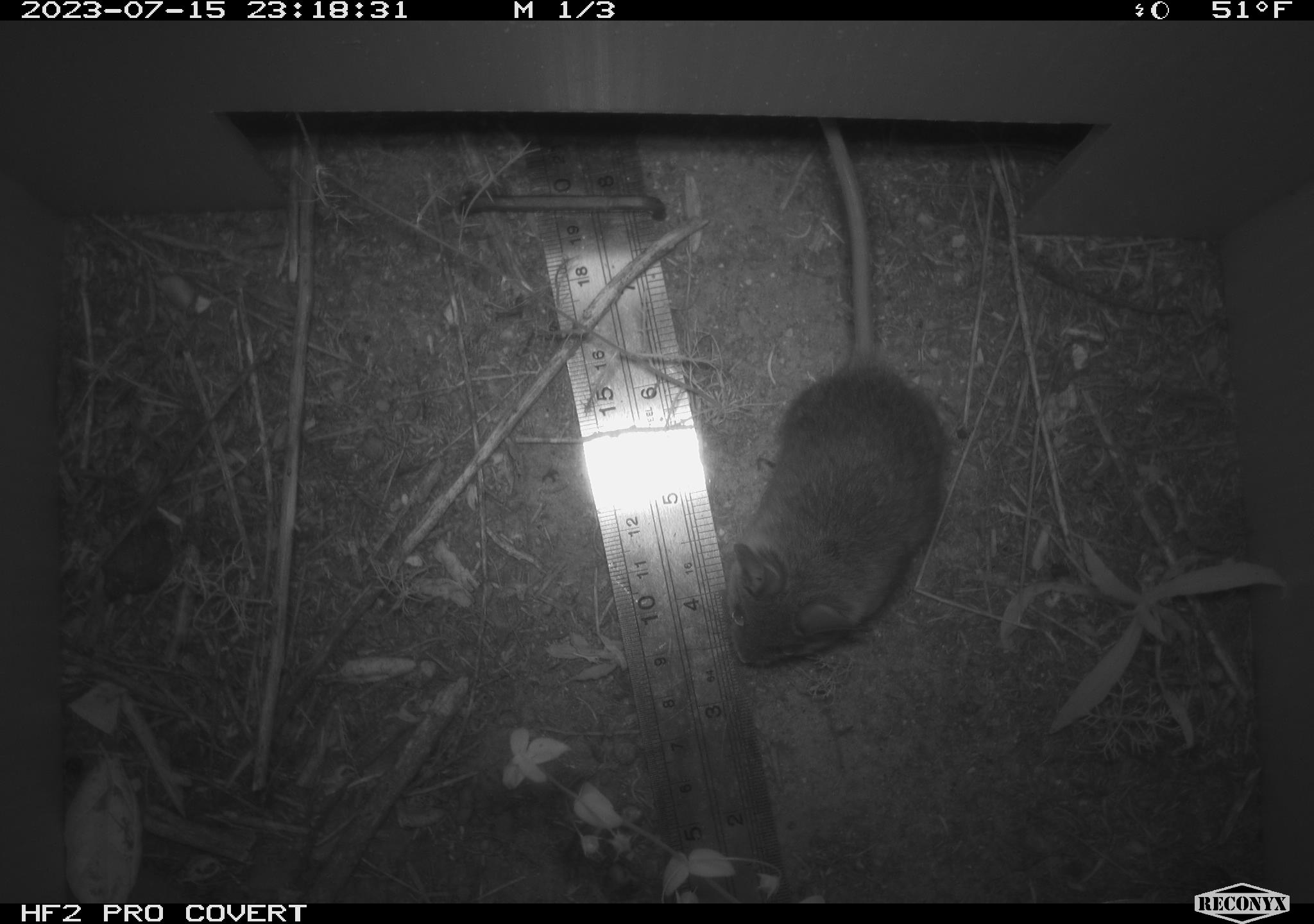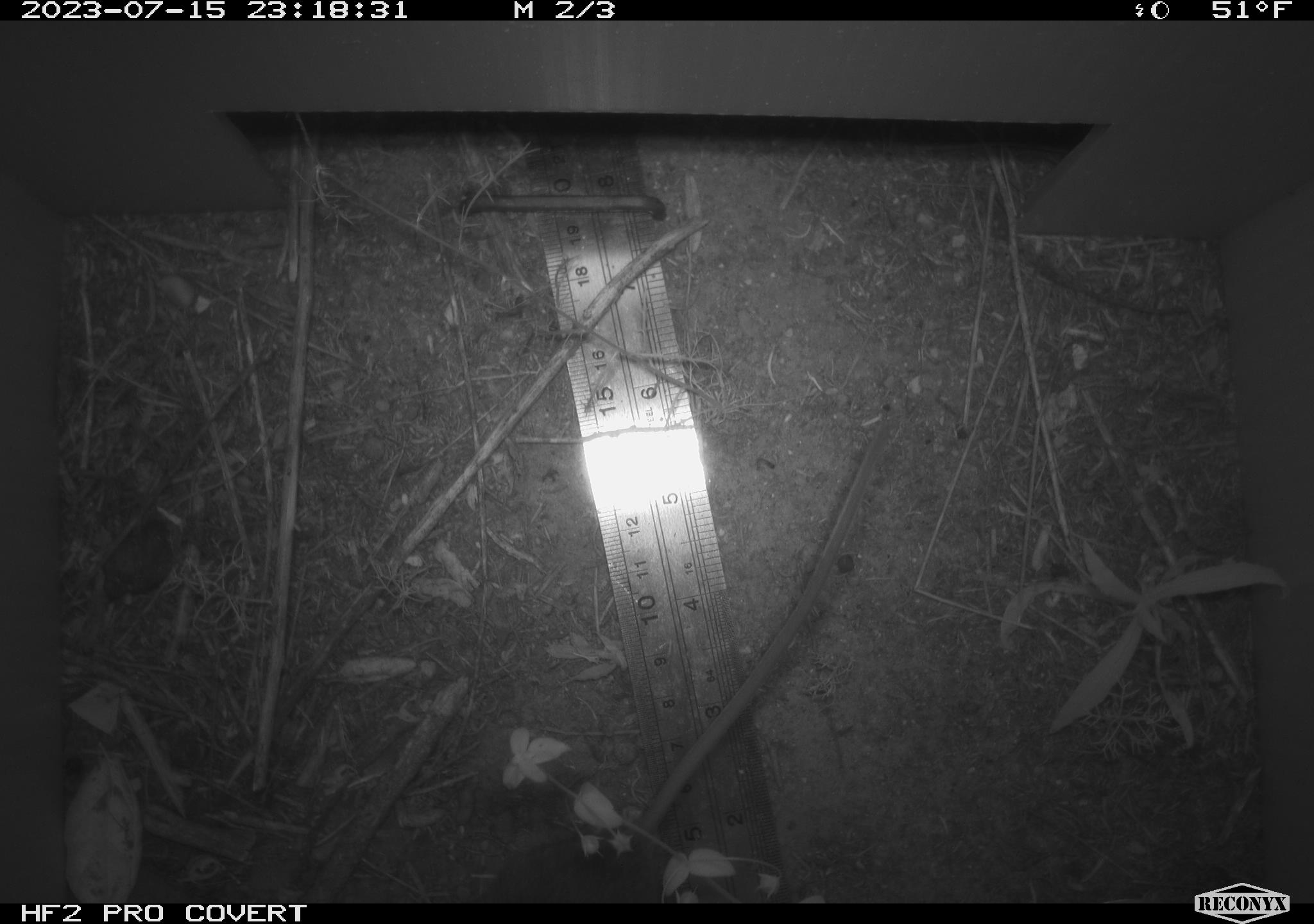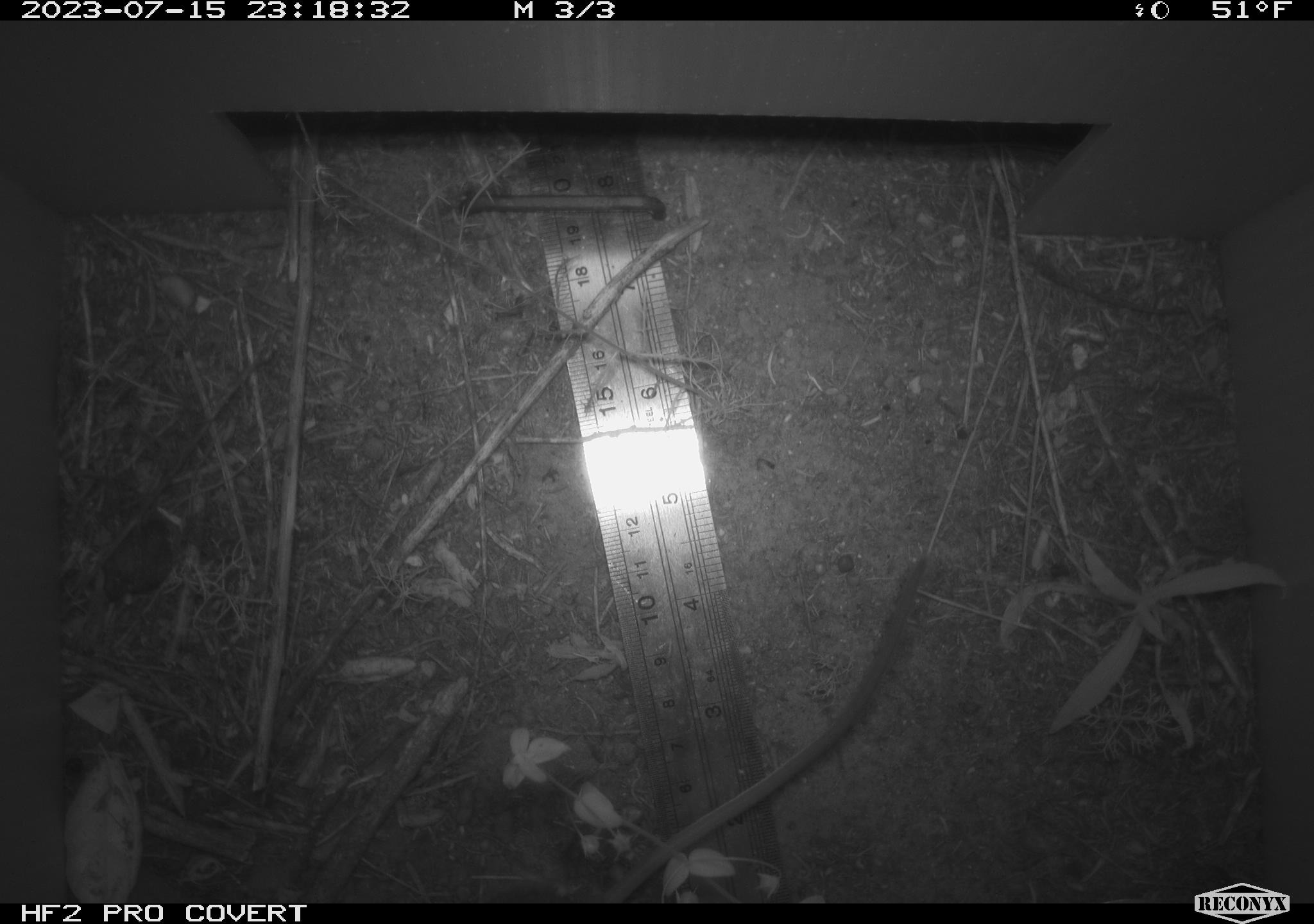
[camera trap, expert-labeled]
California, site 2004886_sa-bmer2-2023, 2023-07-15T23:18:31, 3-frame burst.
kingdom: Animalia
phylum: Chordata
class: Mammalia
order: Rodentia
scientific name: Rodentia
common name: mouse species